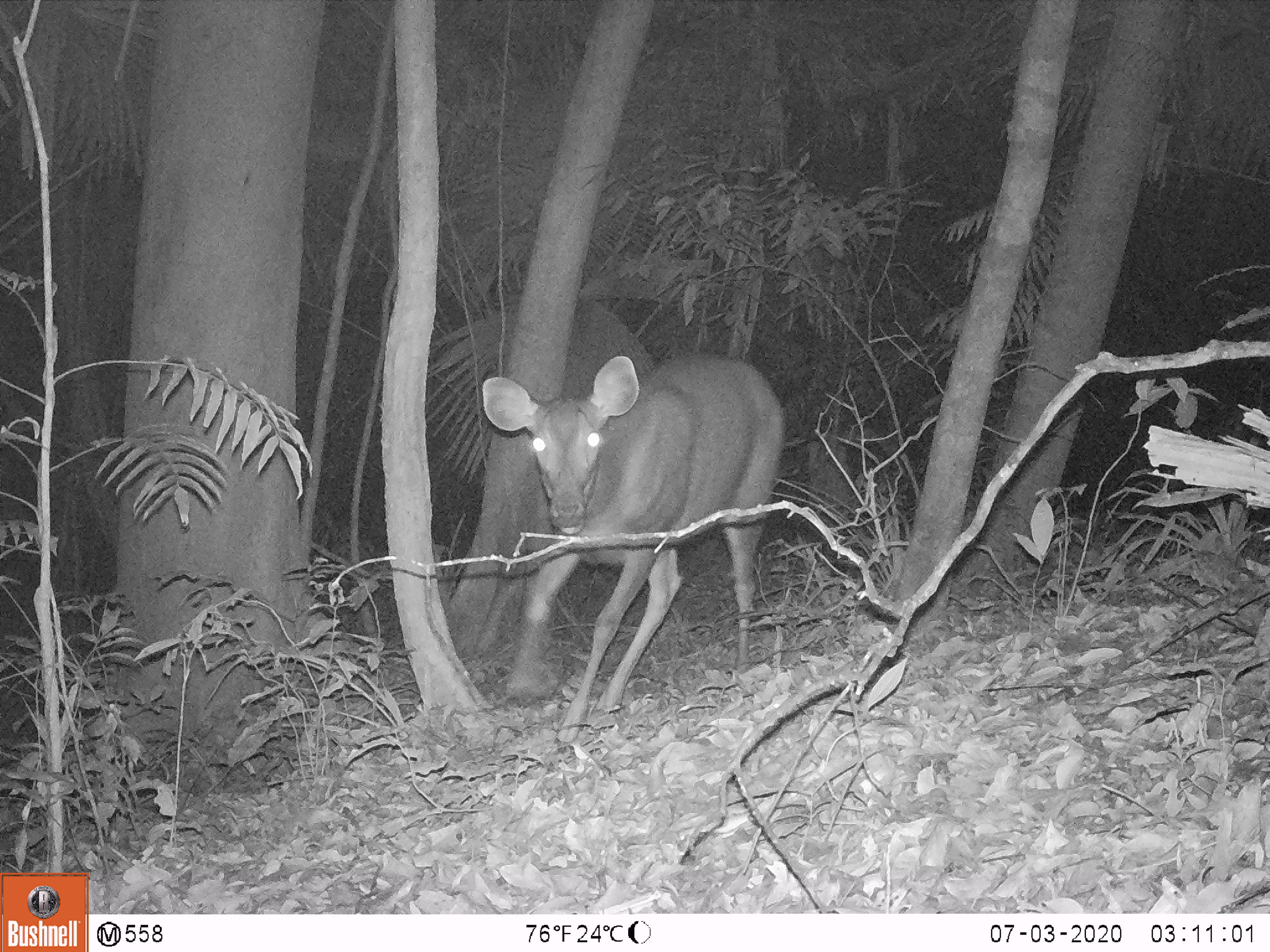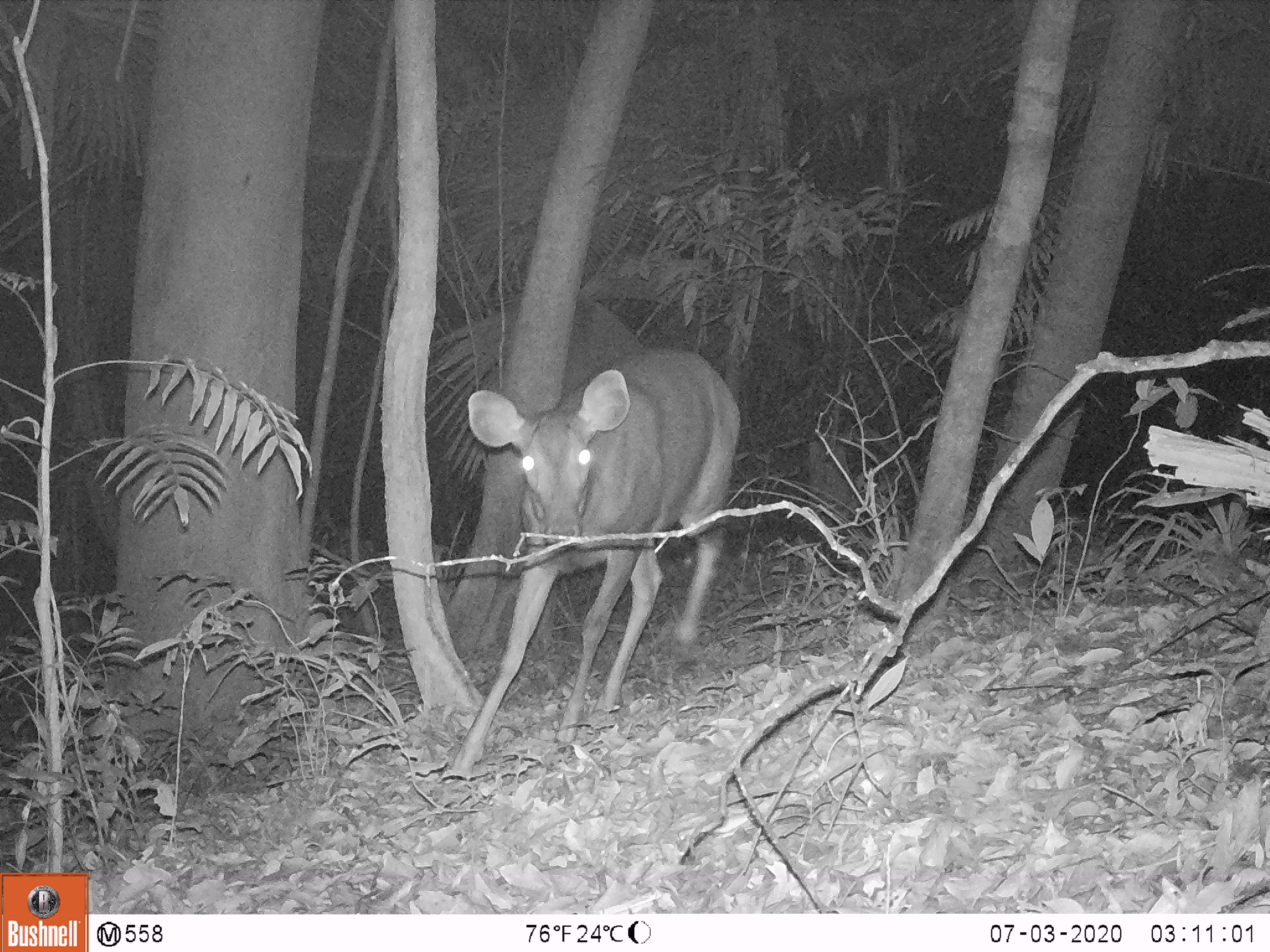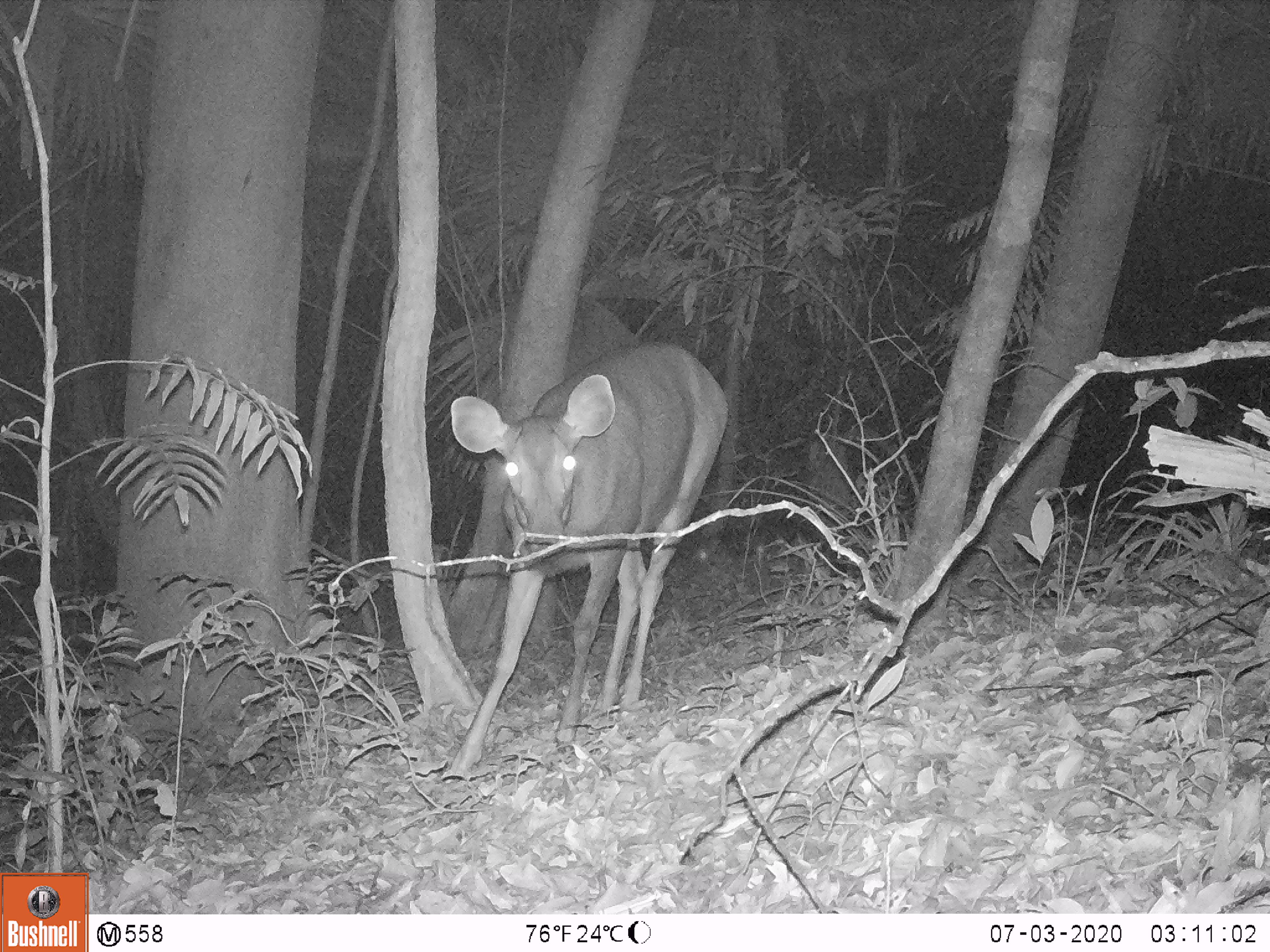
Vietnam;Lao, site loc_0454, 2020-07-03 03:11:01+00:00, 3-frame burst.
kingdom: Animalia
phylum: Chordata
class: Mammalia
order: Artiodactyla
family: Cervidae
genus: Rusa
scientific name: Rusa unicolor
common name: sambar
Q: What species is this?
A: Sambar (Rusa unicolor).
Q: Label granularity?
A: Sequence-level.